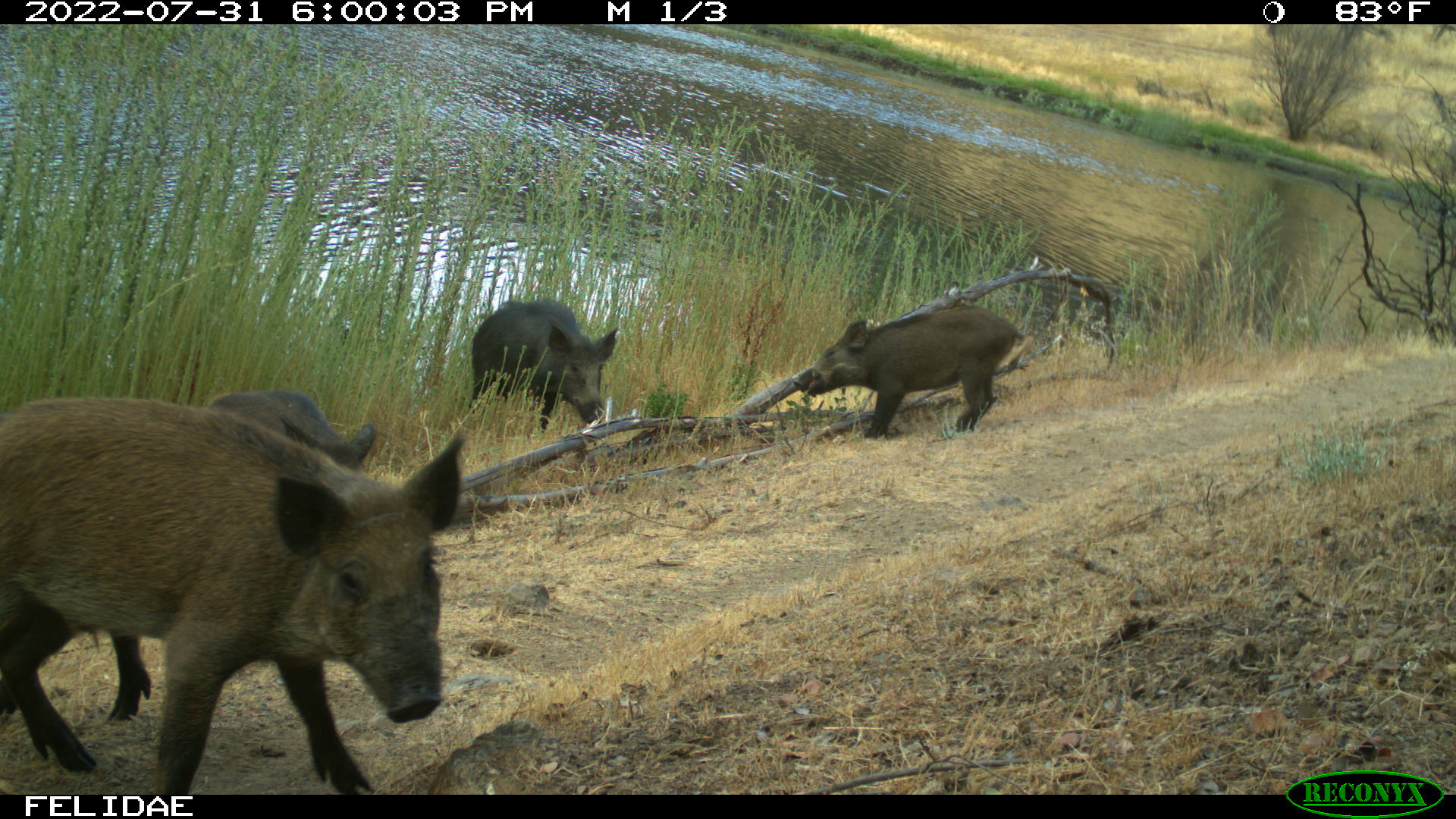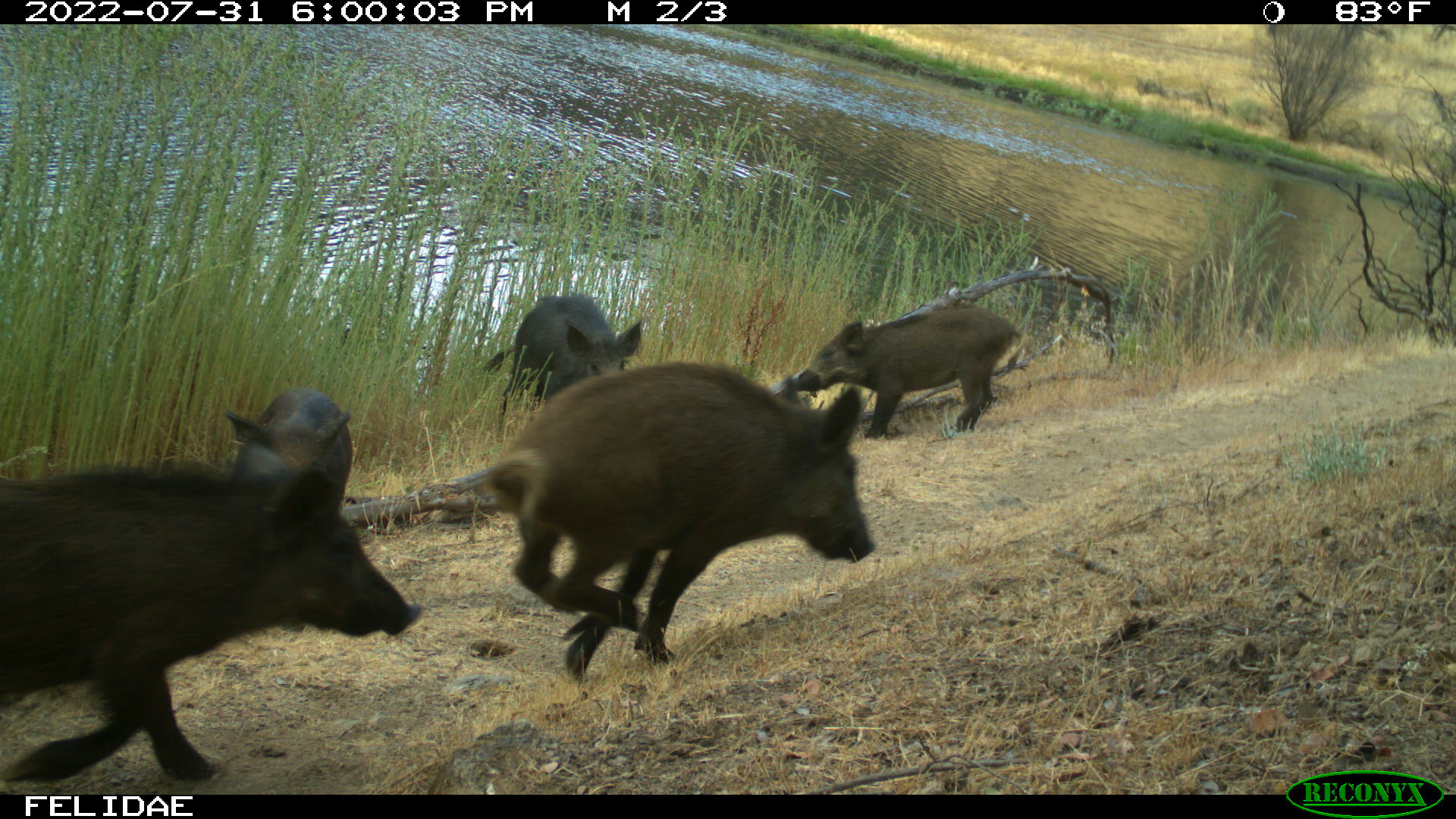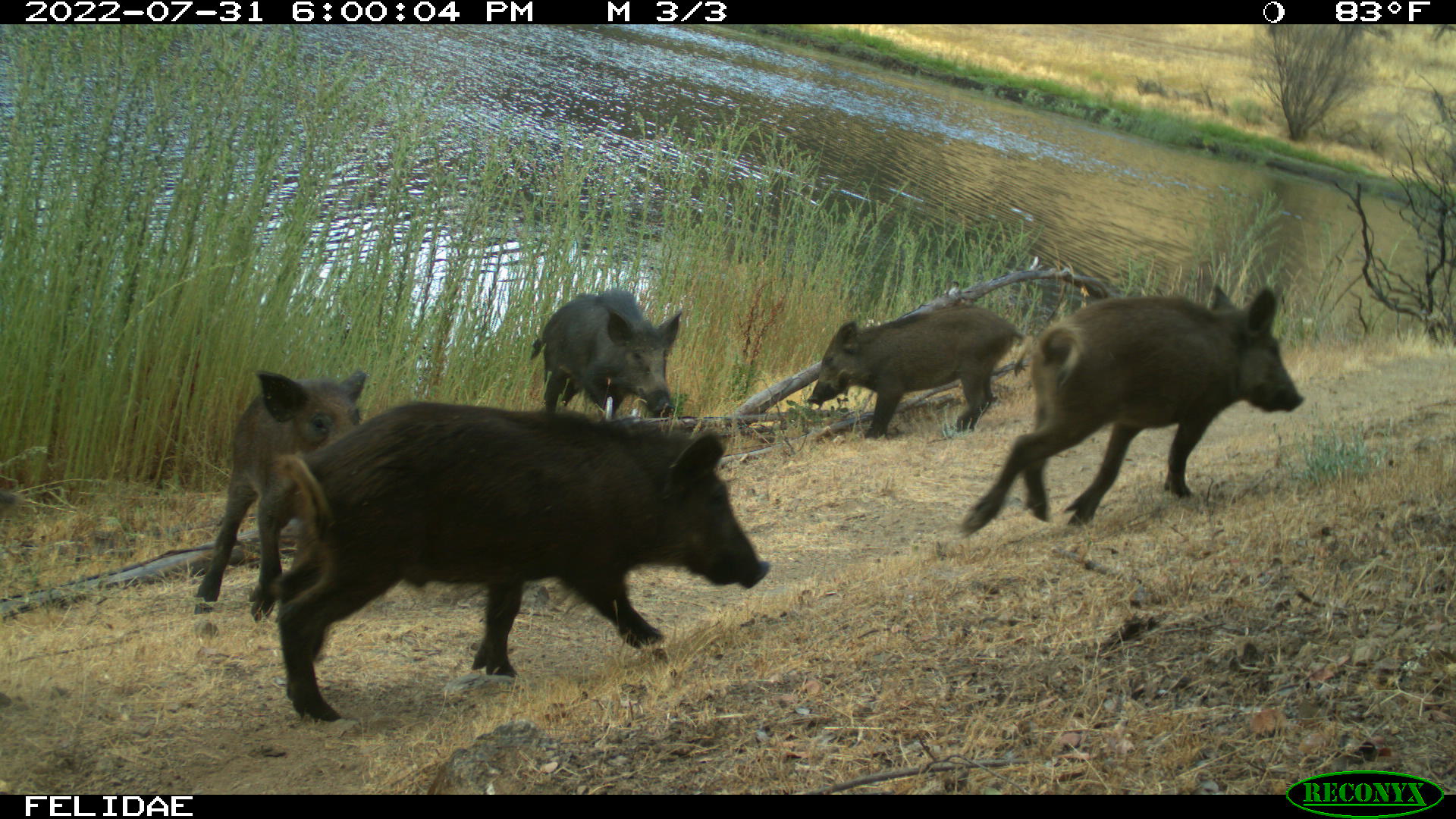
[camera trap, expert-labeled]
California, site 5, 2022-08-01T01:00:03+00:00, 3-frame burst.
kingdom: Animalia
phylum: Chordata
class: Mammalia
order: Artiodactyla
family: Suidae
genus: Sus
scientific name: Sus scrofa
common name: wild boar